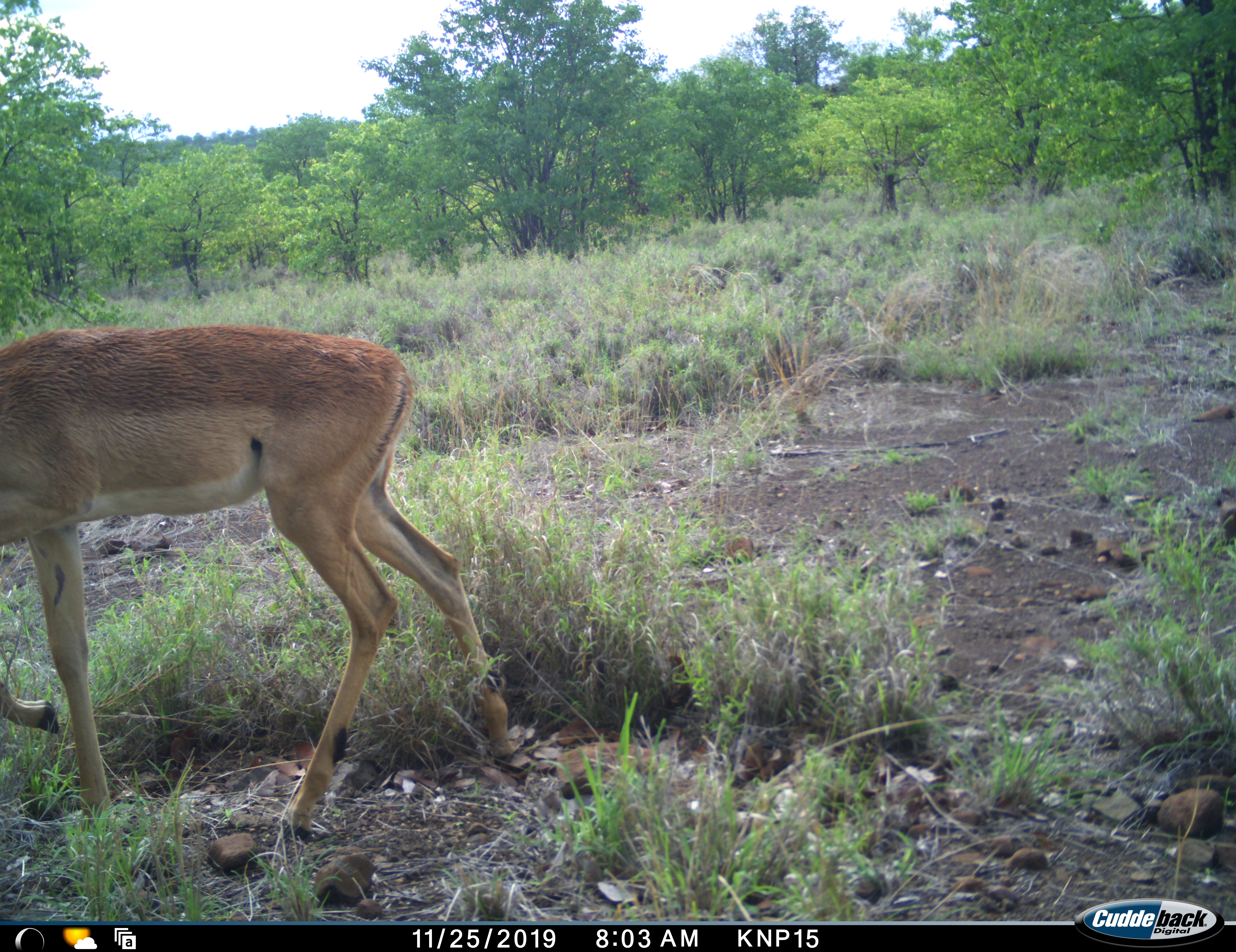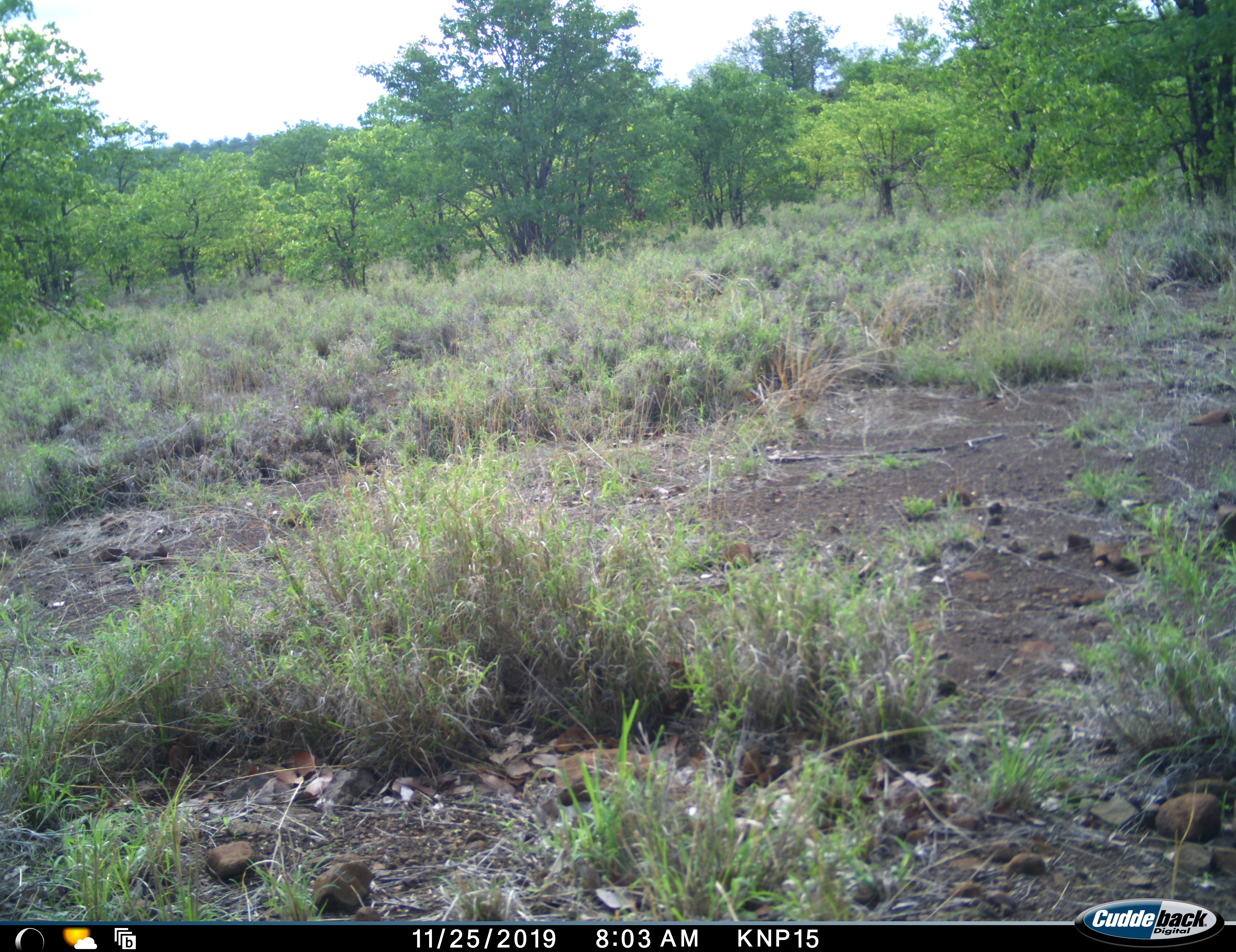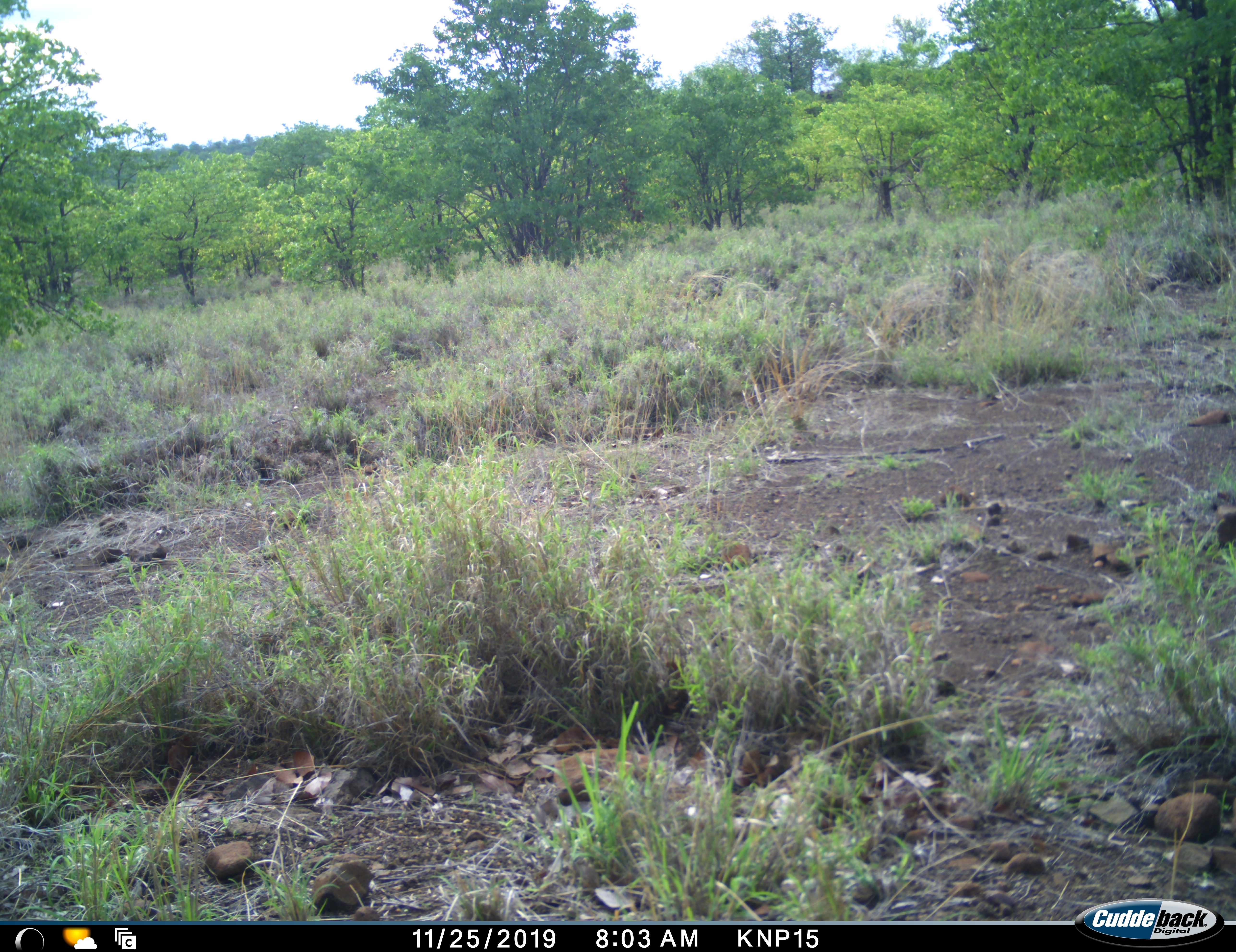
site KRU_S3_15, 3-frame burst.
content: unidentified animal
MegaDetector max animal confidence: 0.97